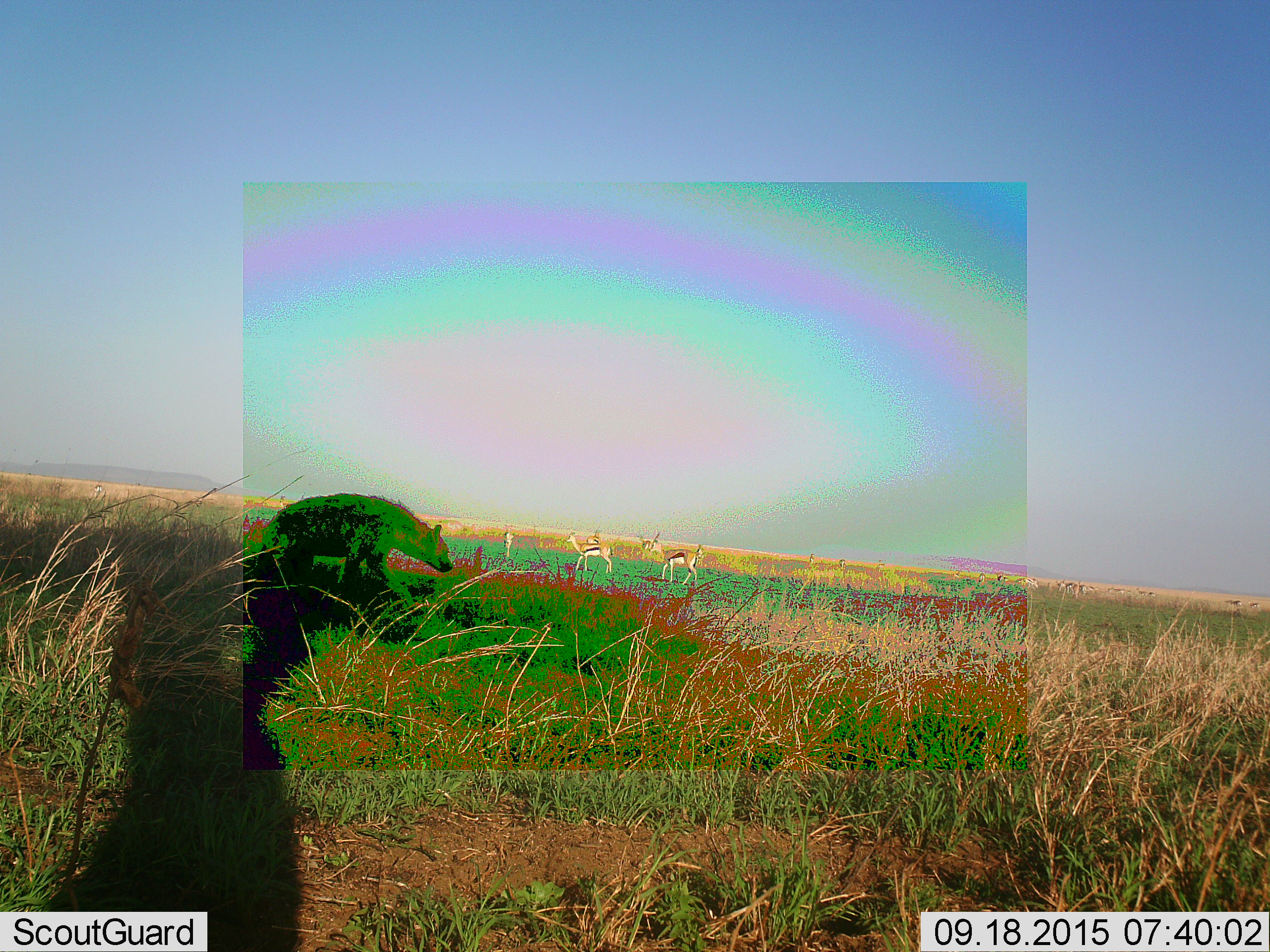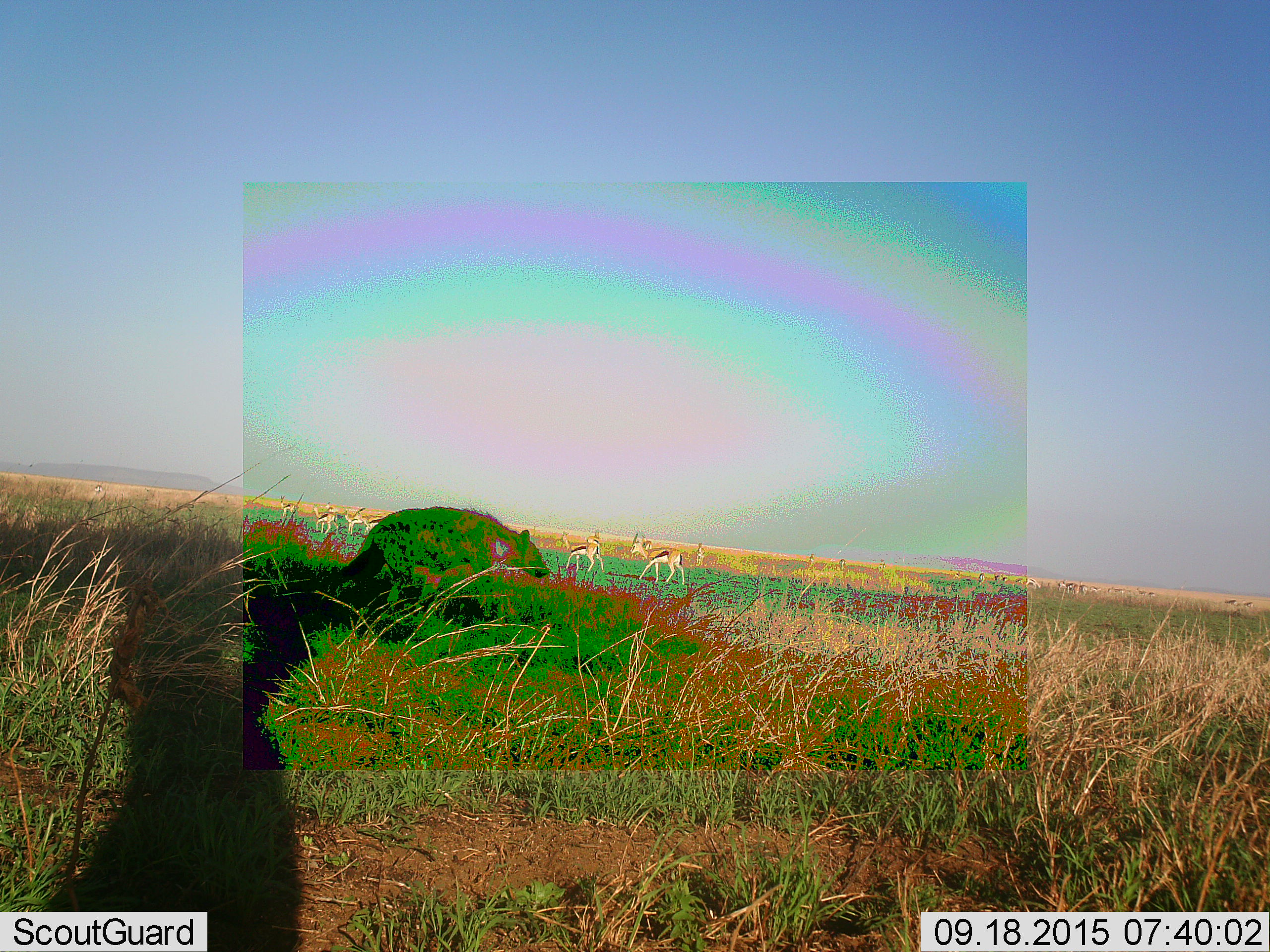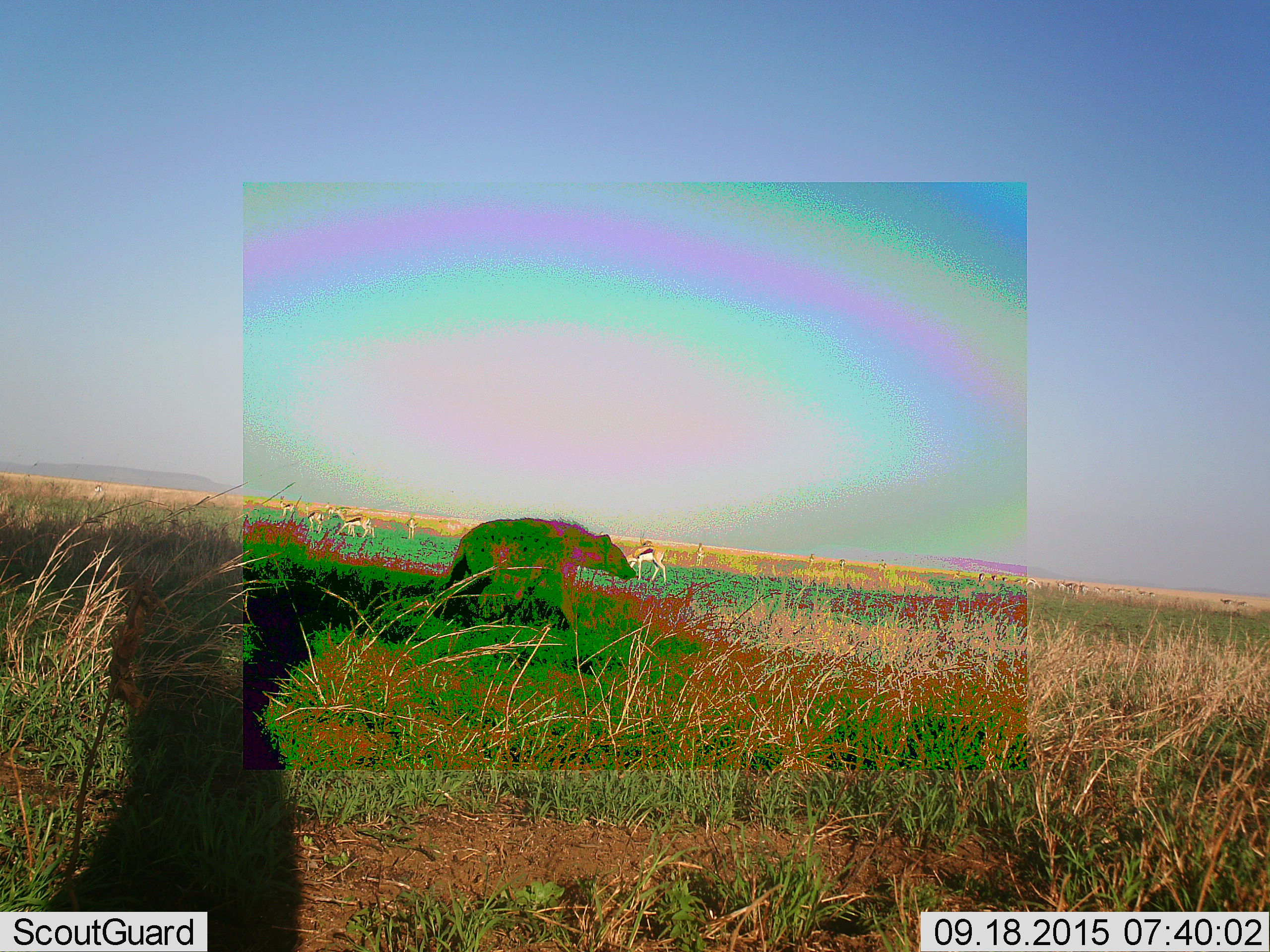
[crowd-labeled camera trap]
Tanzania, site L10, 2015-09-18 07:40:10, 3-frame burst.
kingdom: Animalia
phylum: Chordata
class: Mammalia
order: Artiodactyla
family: Bovidae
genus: Eudorcas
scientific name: Eudorcas thomsonii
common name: thomson's gazelle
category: gazellethomsons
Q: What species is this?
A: Gazellethomsons (thomson's gazelle) (Eudorcas thomsonii).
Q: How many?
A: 11-50.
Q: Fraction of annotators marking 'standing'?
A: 86%.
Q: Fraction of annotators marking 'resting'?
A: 0%.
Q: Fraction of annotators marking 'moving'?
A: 86%.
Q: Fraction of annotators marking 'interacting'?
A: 14%.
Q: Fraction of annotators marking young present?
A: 0%.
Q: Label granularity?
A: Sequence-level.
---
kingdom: Animalia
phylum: Chordata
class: Mammalia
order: Carnivora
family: Hyaenidae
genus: Crocuta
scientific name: Crocuta crocuta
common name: spotted hyena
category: hyenaspotted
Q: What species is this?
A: Hyenaspotted (spotted hyena) (Crocuta crocuta).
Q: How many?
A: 1.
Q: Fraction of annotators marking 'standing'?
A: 0%.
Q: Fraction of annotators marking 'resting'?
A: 0%.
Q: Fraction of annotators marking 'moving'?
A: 88%.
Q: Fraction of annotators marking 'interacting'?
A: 12%.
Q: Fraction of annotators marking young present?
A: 0%.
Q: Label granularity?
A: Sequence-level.